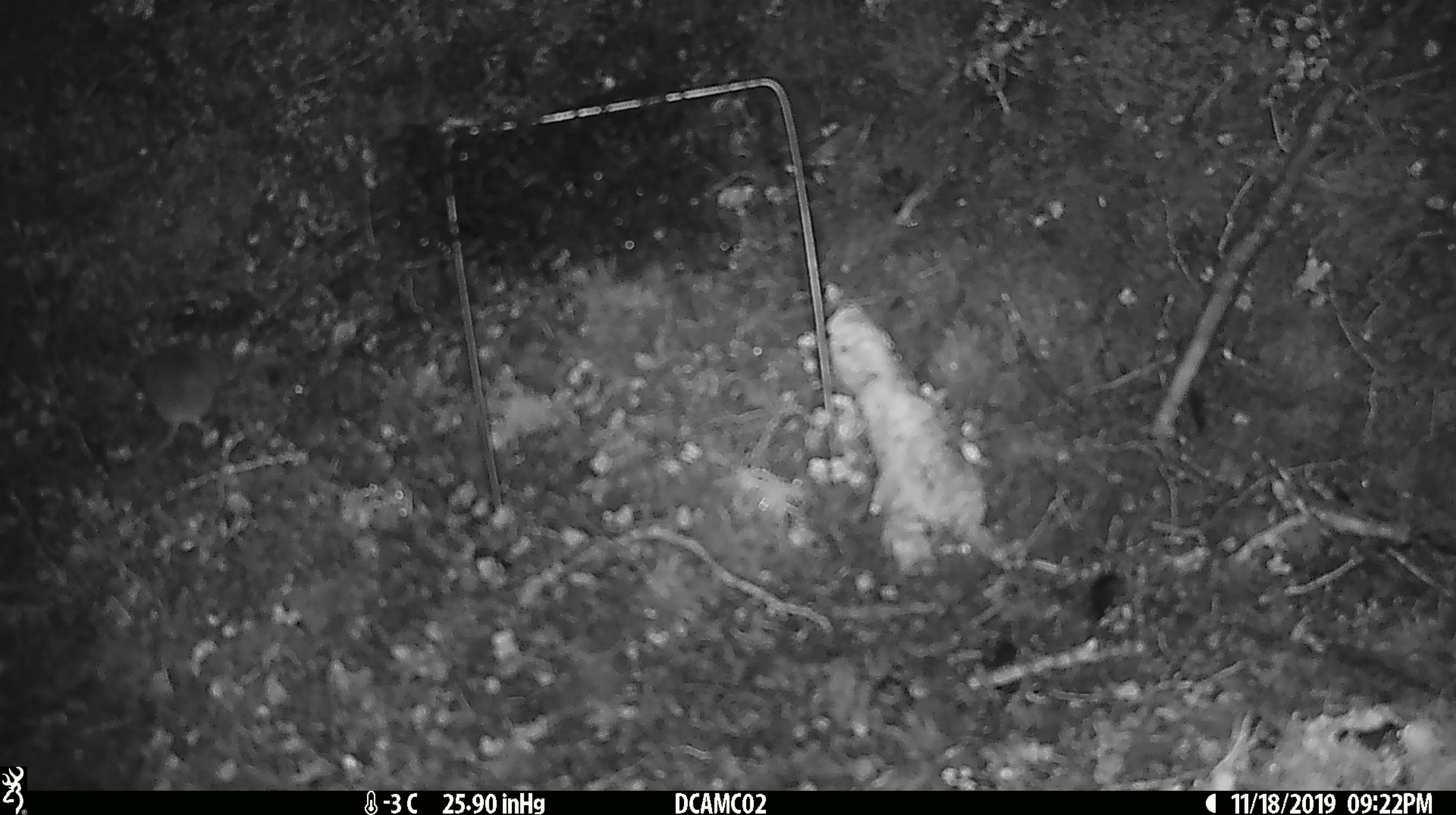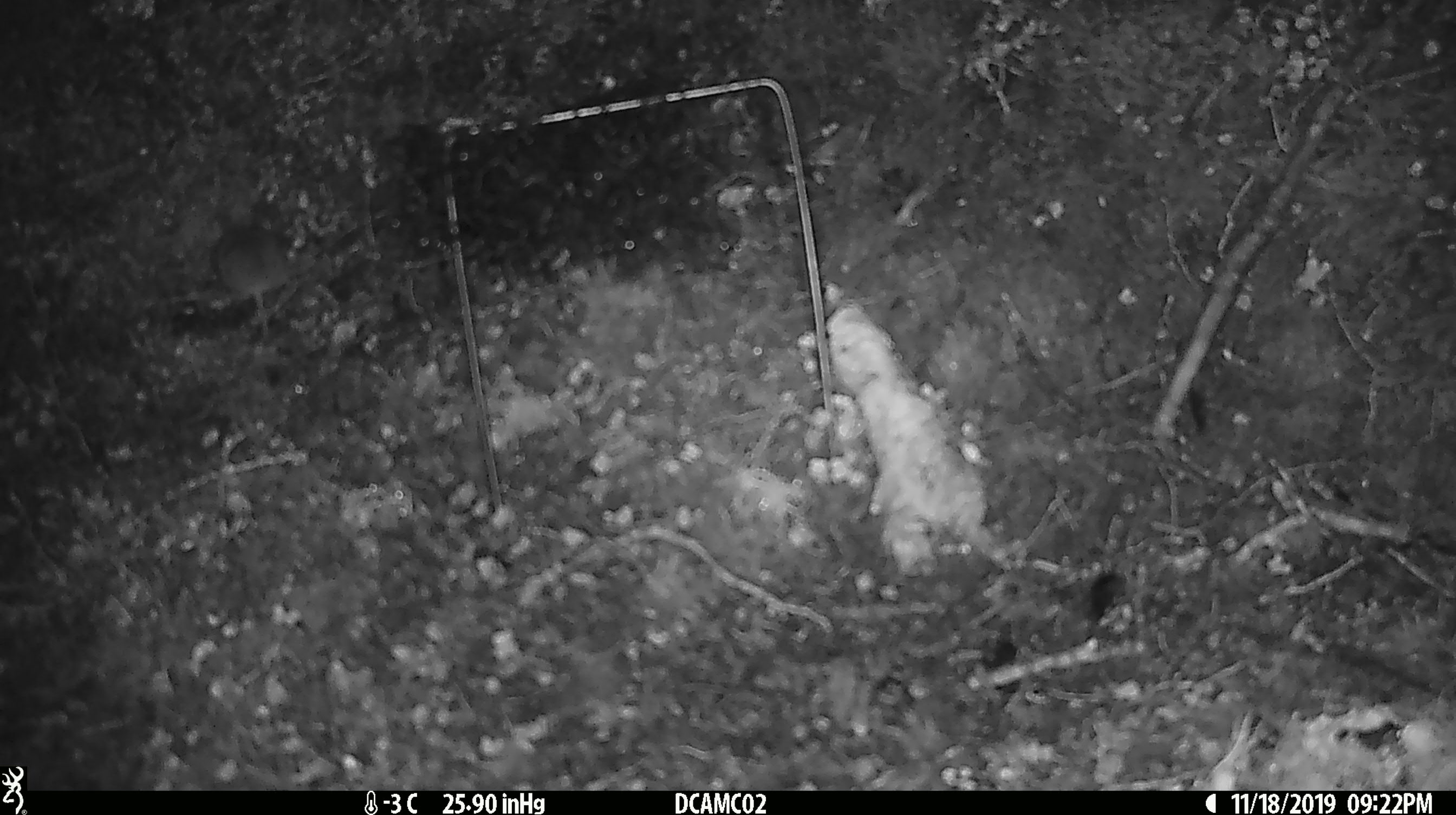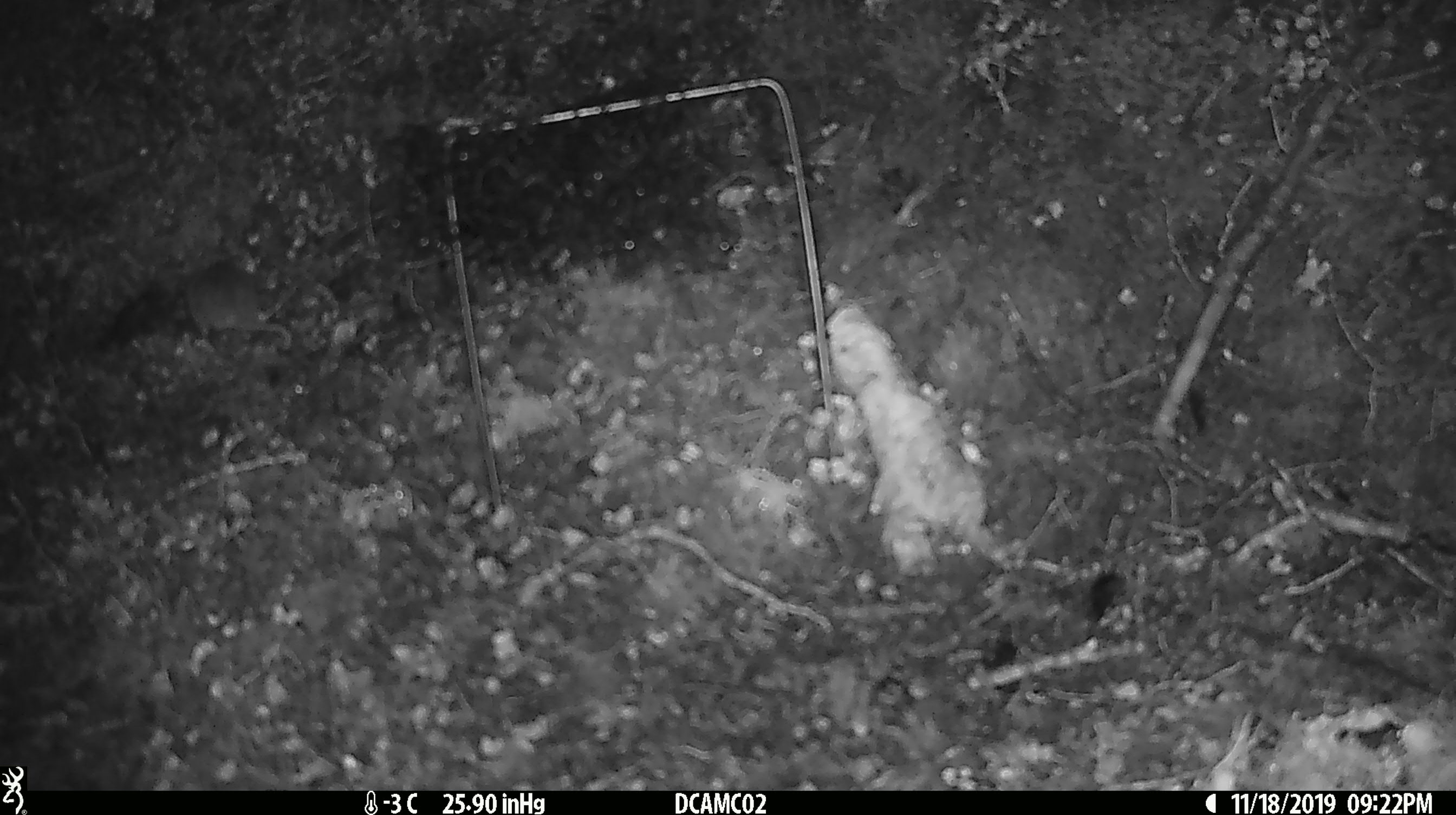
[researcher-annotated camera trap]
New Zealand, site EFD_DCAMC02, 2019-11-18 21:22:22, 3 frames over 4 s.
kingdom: Animalia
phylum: Chordata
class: Mammalia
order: Rodentia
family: Muridae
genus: Mus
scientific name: Mus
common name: mouse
Mouse (Mus).